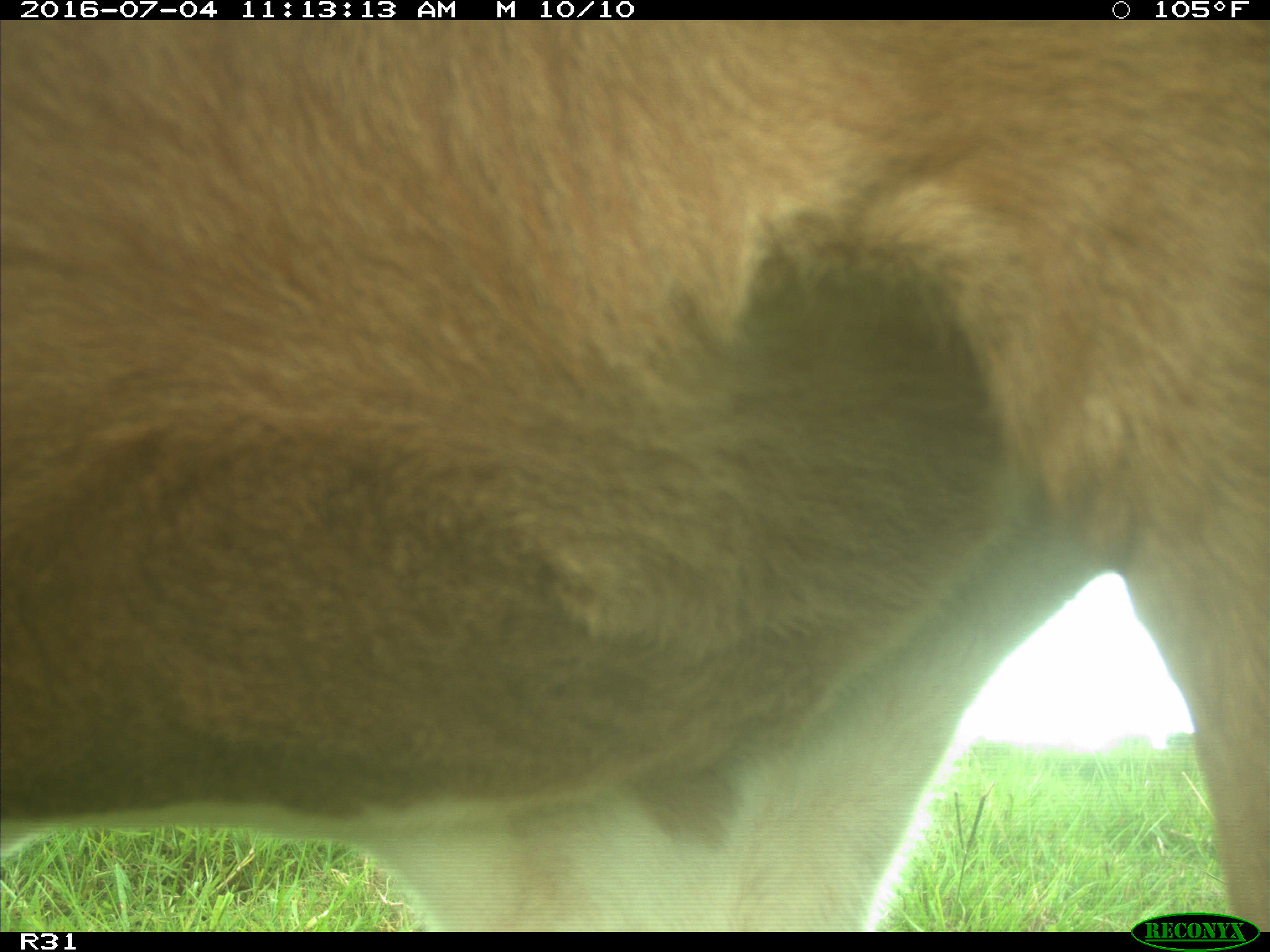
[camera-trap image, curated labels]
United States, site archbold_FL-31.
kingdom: Animalia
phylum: Chordata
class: Mammalia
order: Artiodactyla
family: Bovidae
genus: Bos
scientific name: Bos taurus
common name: domestic cow